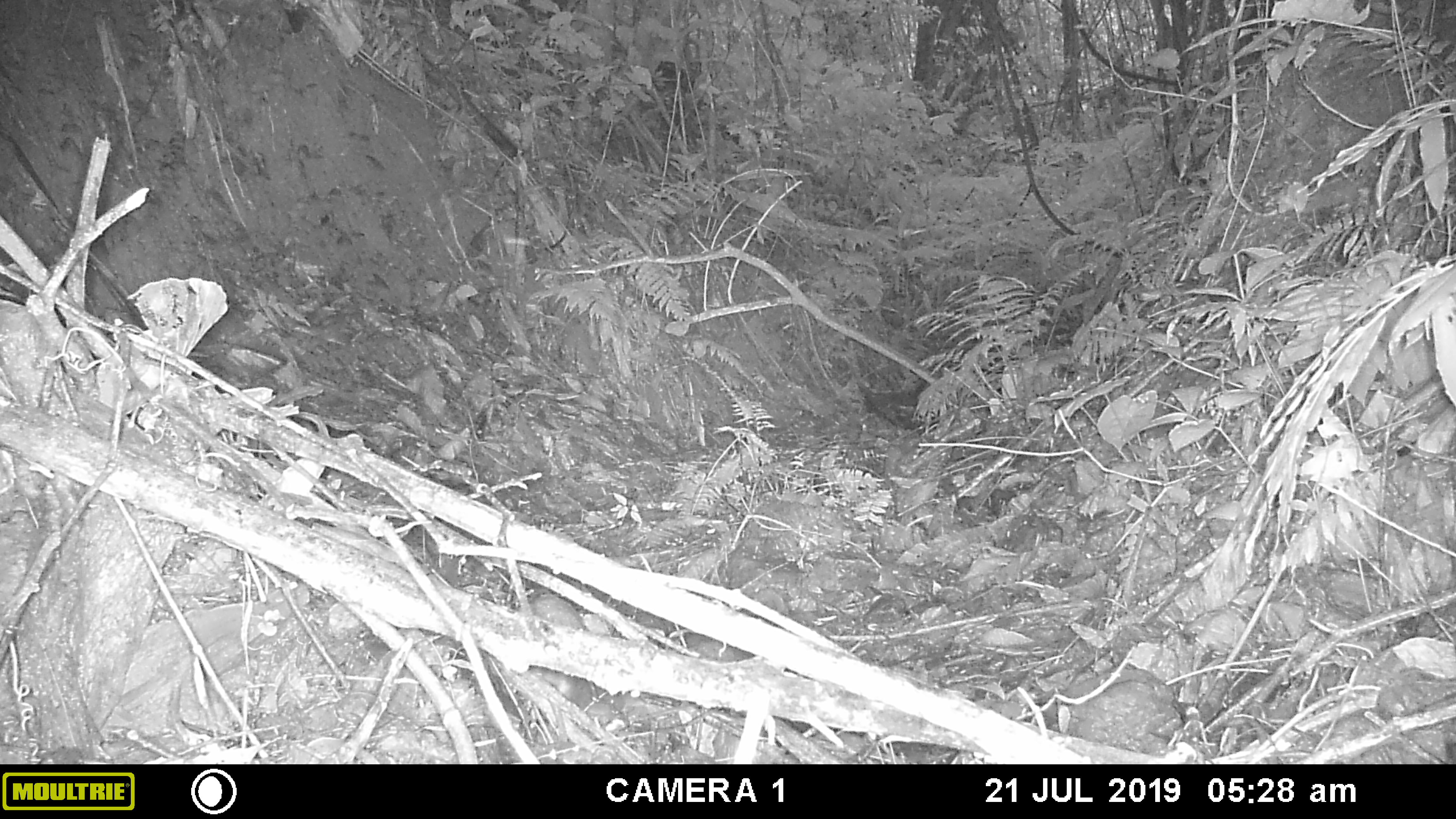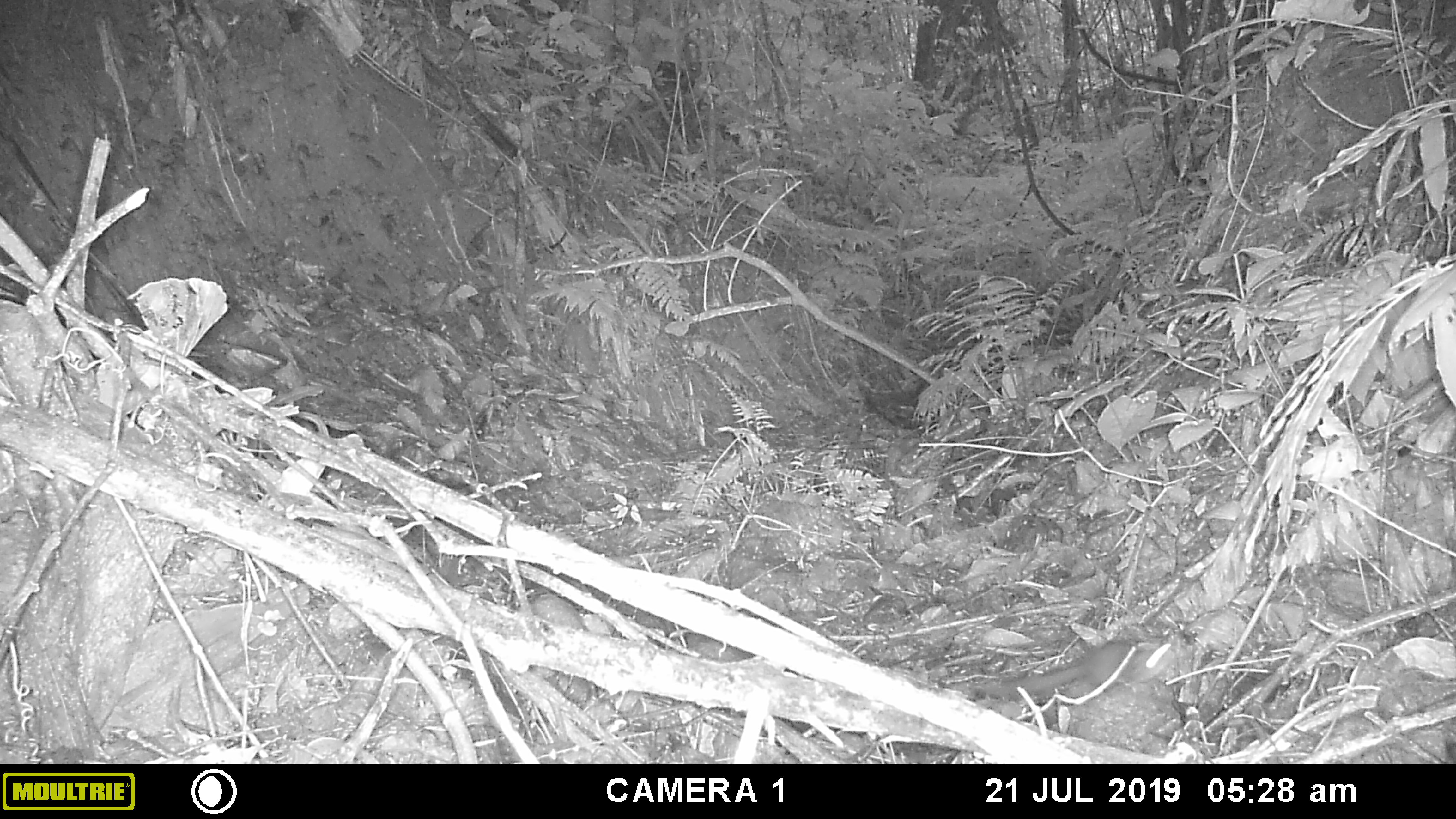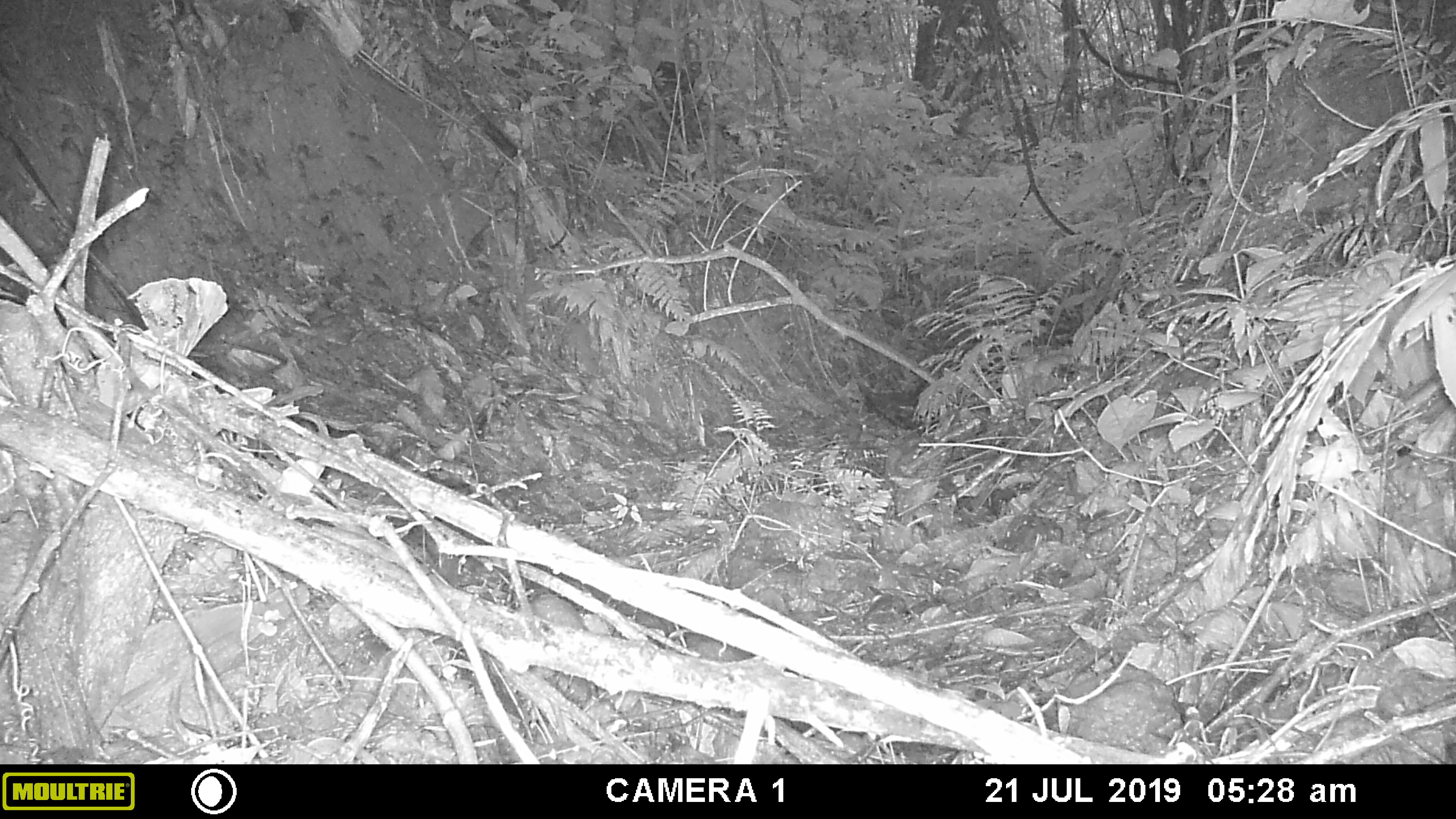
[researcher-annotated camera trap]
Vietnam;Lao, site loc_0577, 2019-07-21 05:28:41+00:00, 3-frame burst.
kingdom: Animalia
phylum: Chordata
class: Mammalia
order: Rodentia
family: Sciuridae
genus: Sciurus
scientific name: Sciurus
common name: squirrel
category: unidentified squirrel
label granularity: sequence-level